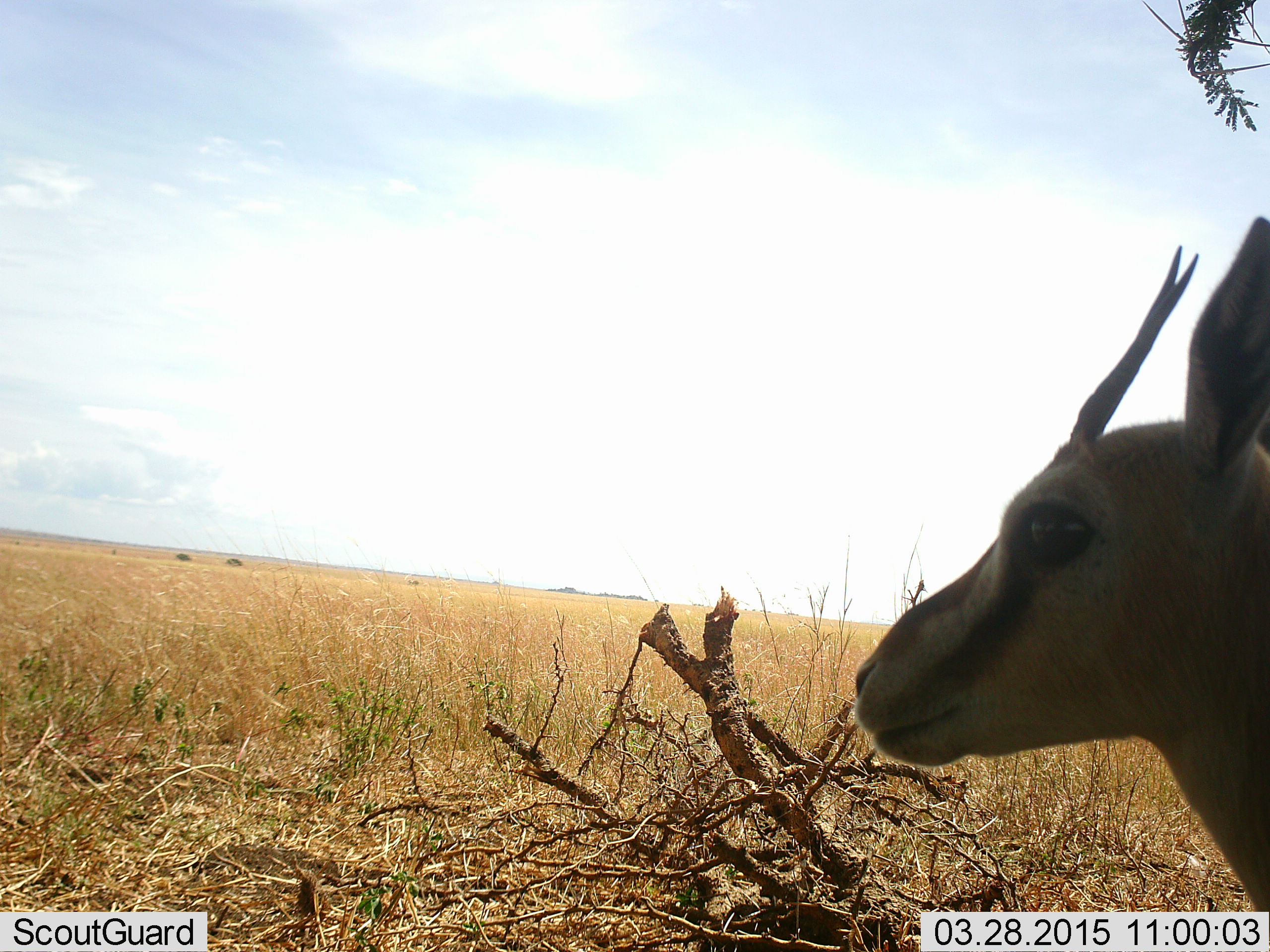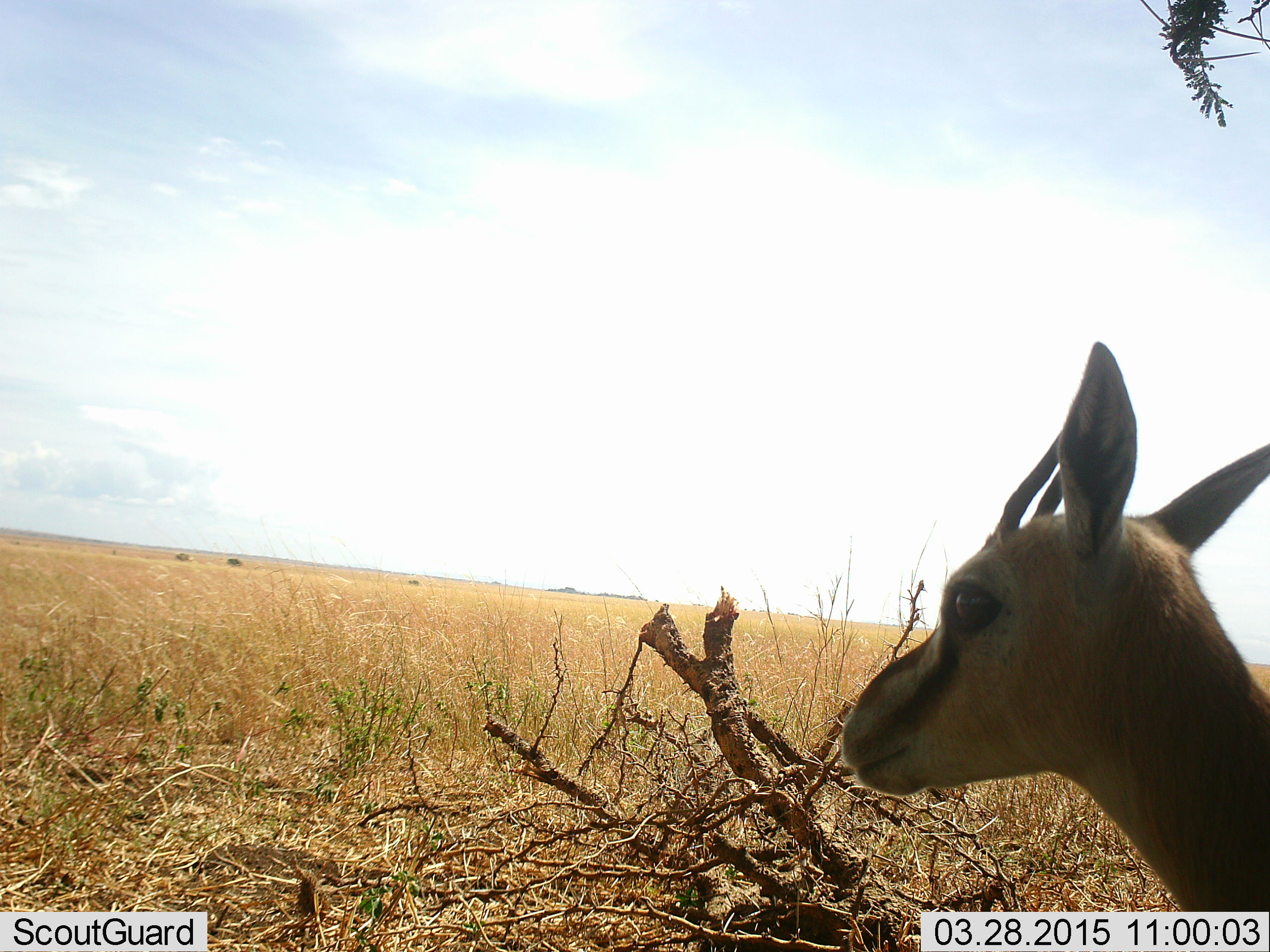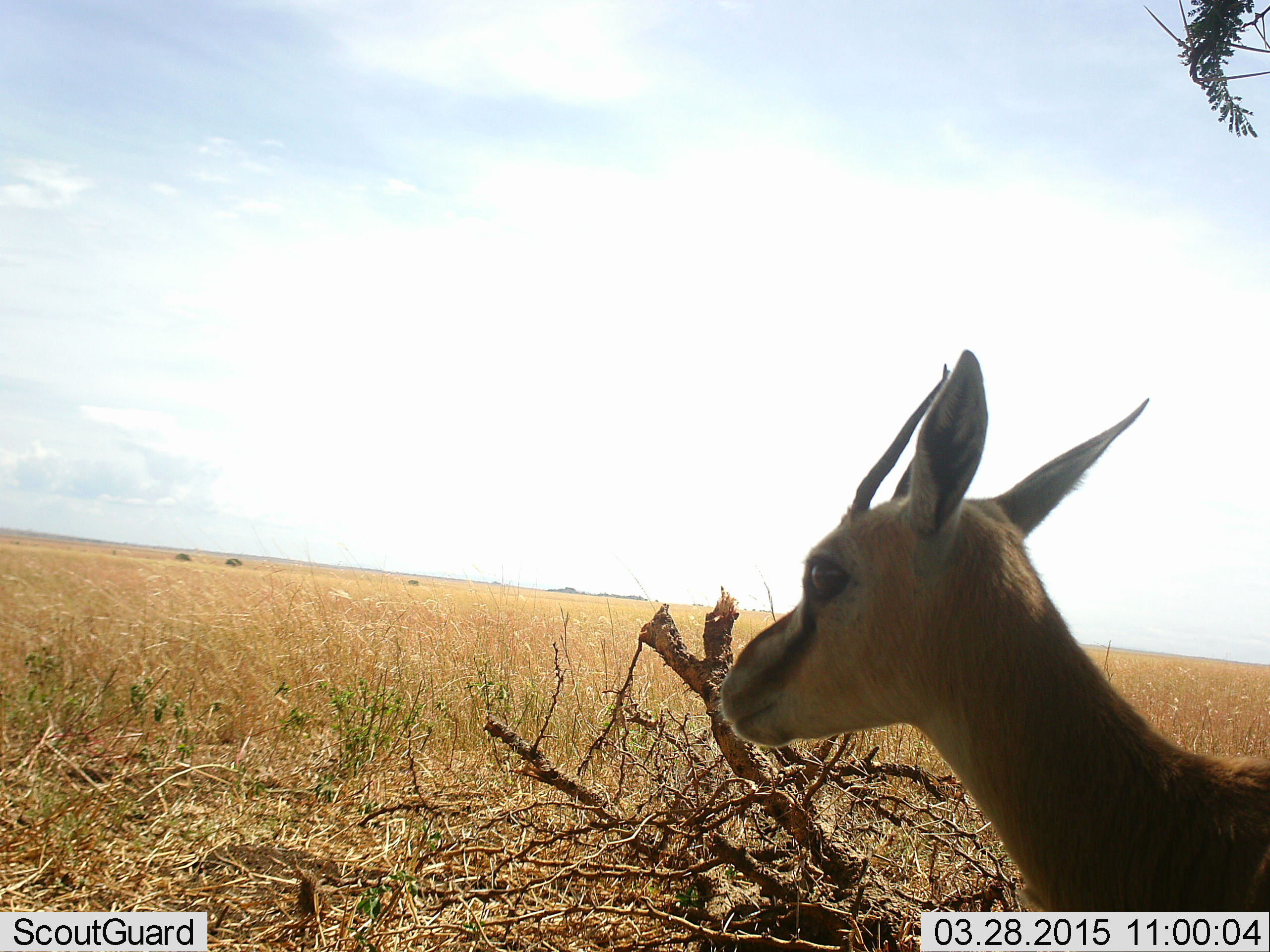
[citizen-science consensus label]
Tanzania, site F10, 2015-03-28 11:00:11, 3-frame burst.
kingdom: Animalia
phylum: Chordata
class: Mammalia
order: Artiodactyla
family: Bovidae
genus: Eudorcas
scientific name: Eudorcas thomsonii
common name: thomson's gazelle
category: gazellethomsons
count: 1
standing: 90%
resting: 0%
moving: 10%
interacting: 0%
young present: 0%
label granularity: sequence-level